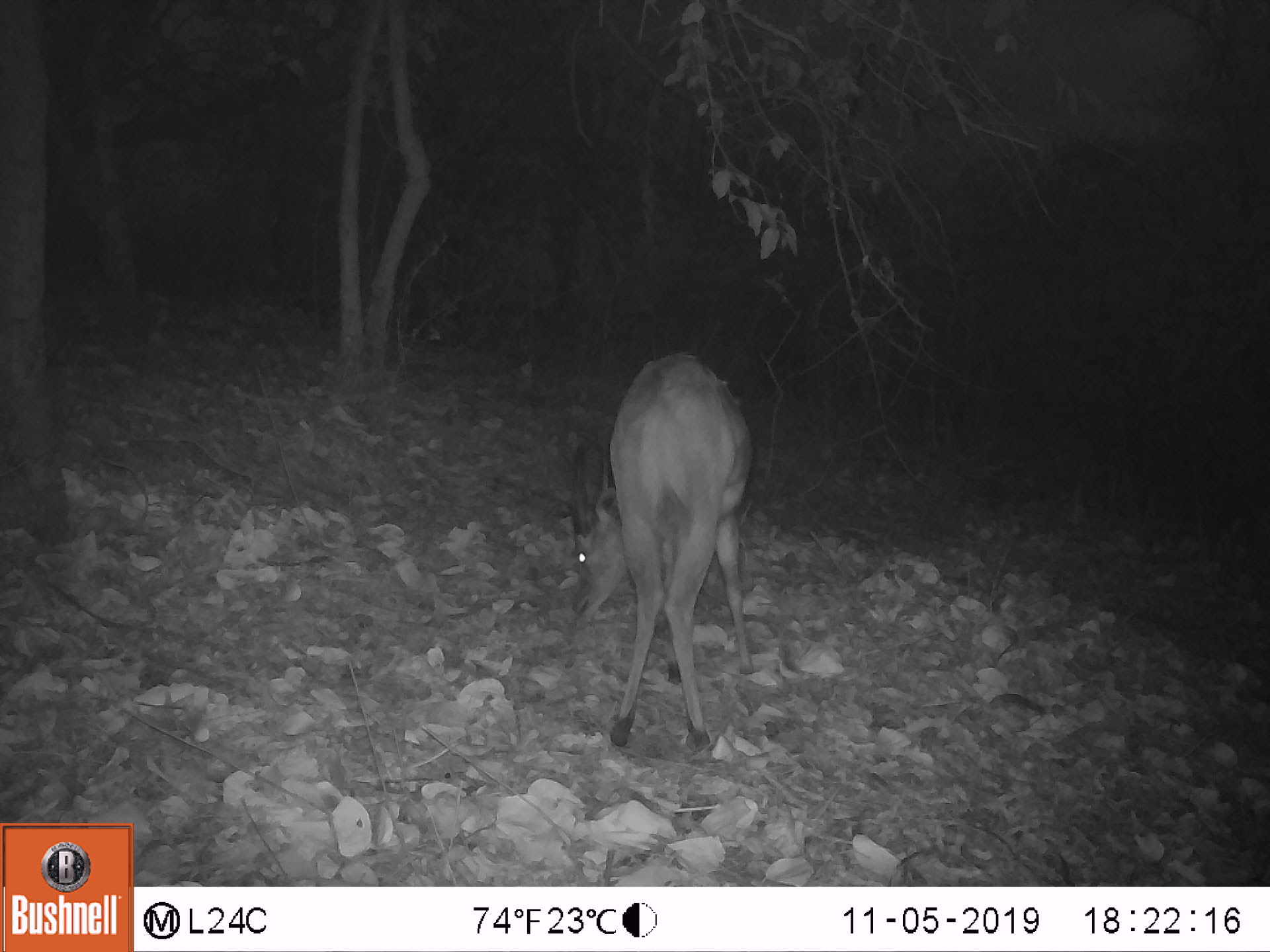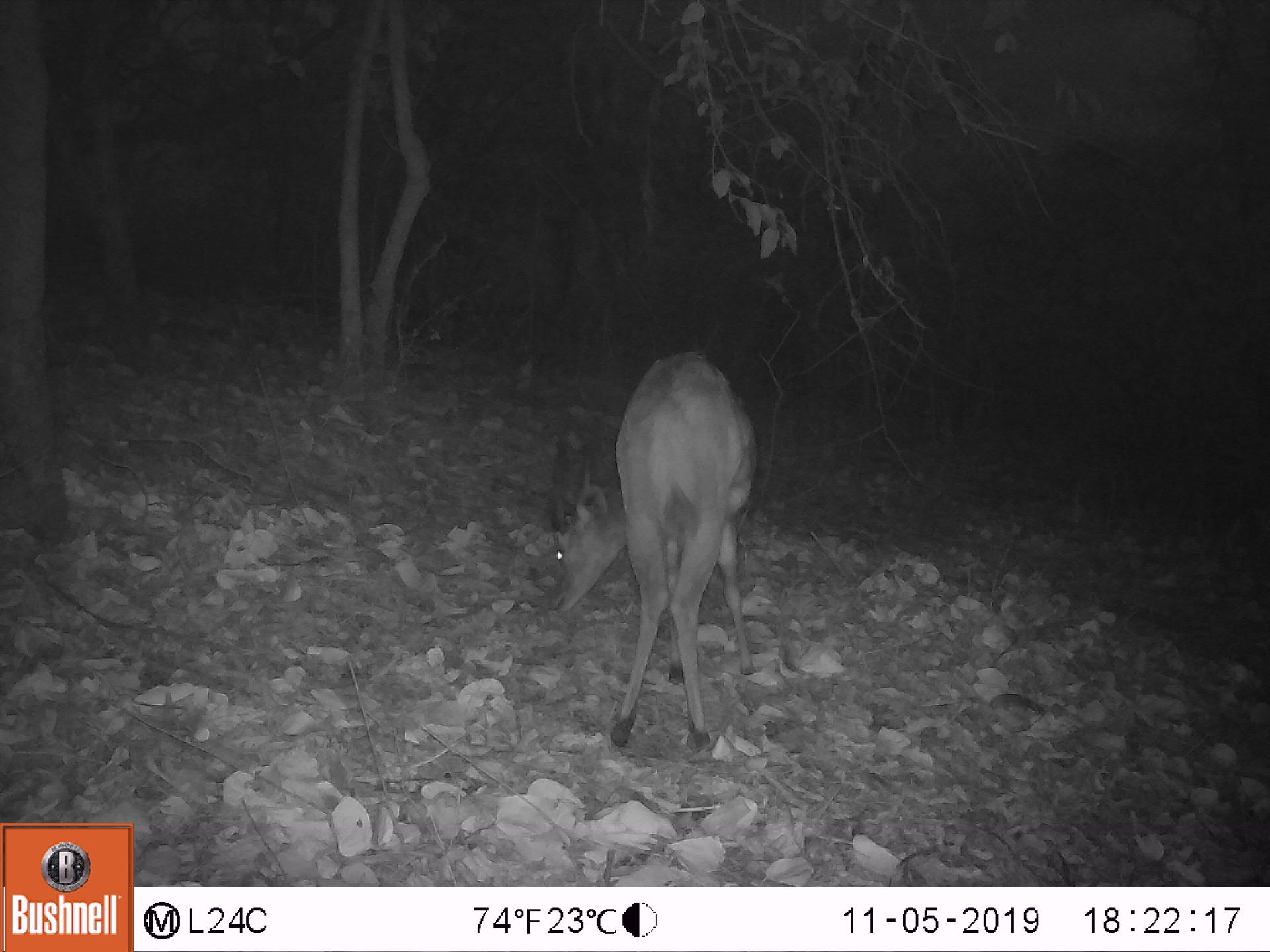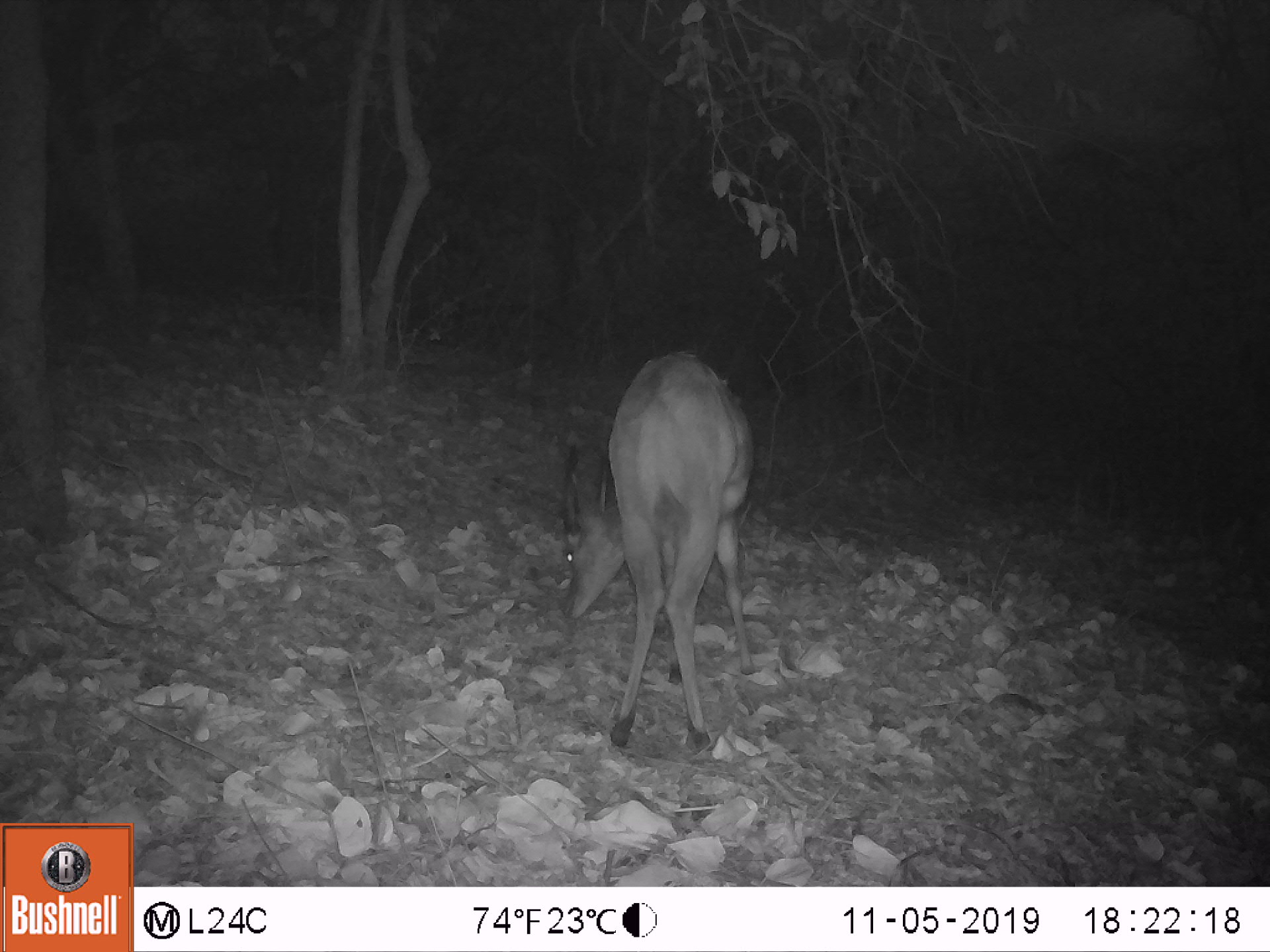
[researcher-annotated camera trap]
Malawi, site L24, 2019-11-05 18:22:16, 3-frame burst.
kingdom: Animalia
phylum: Chordata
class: Mammalia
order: Artiodactyla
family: Bovidae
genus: Tragelaphus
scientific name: Tragelaphus sylvaticus sylvaticus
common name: cape bushbuck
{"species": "cape bushbuck (Tragelaphus sylvaticus sylvaticus)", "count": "1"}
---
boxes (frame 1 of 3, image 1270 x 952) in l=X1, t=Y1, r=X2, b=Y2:
cape bushbuck: l=563, t=347, r=770, b=764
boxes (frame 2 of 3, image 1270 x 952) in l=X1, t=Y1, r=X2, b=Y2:
cape bushbuck: l=539, t=342, r=768, b=756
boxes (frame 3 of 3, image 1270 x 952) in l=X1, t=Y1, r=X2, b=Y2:
cape bushbuck: l=553, t=346, r=766, b=753